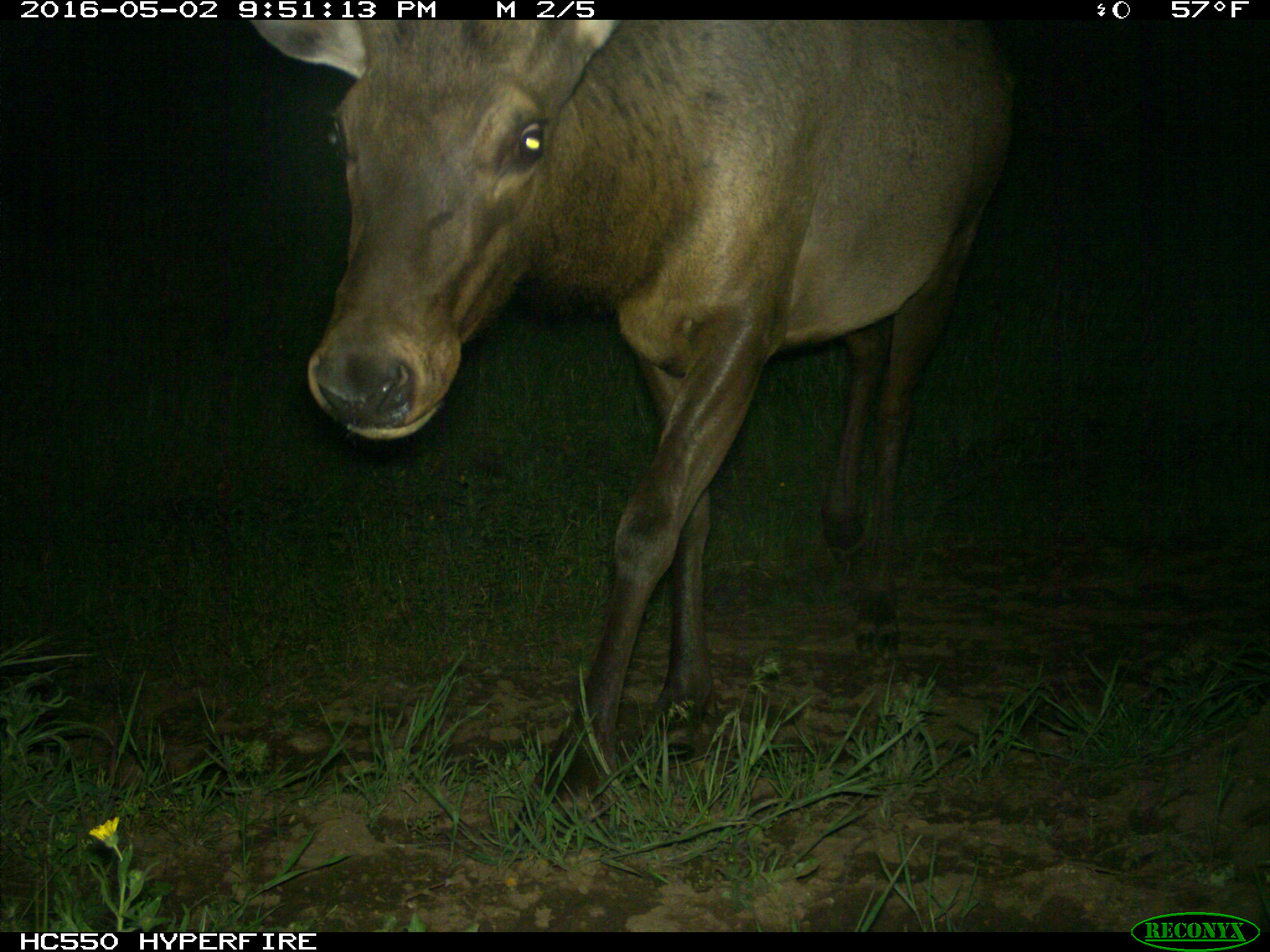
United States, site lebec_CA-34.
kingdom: Animalia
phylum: Chordata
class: Mammalia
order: Artiodactyla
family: Cervidae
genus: Cervus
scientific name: Cervus canadensis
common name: elk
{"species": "Cervus canadensis (elk)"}